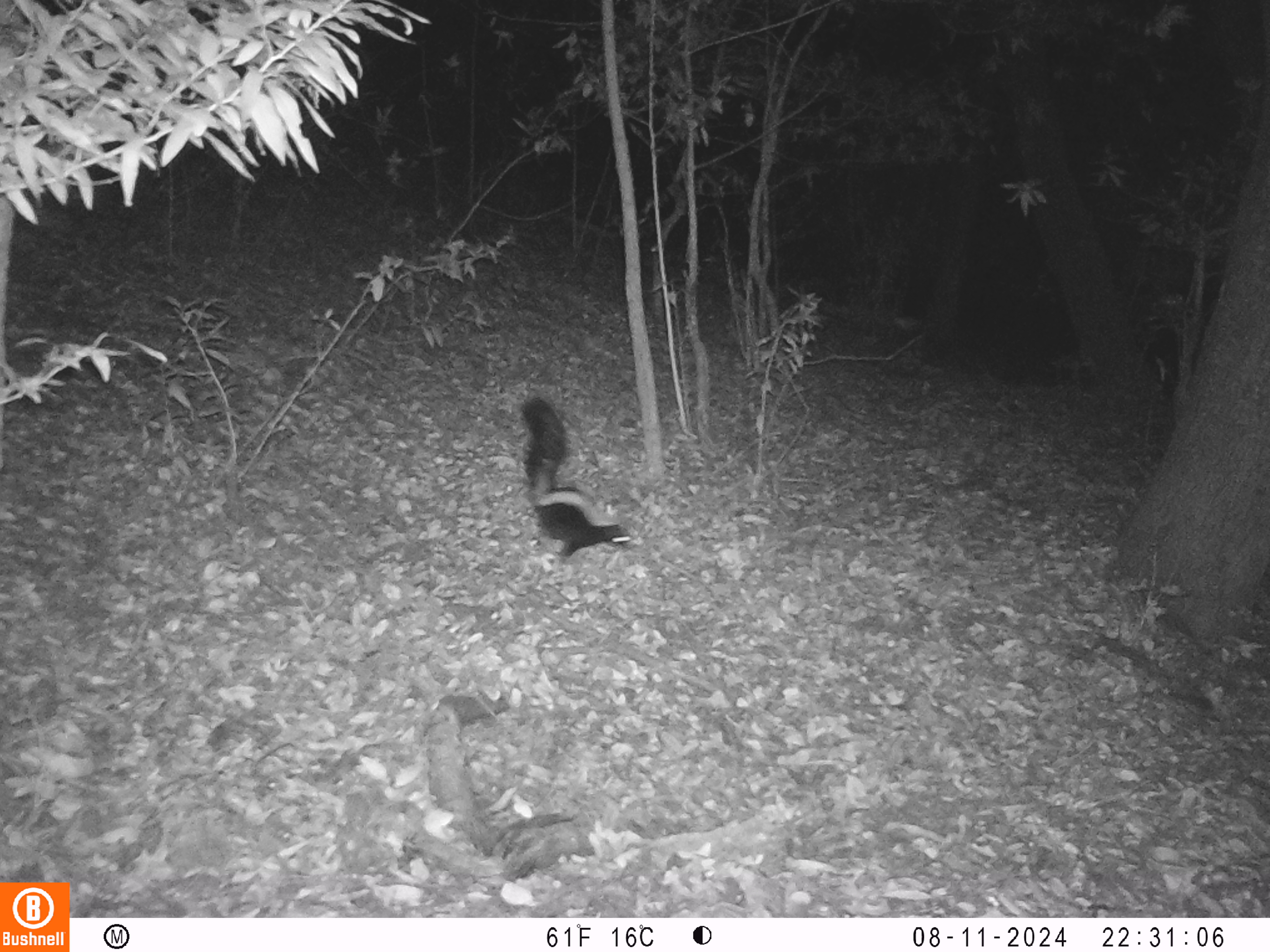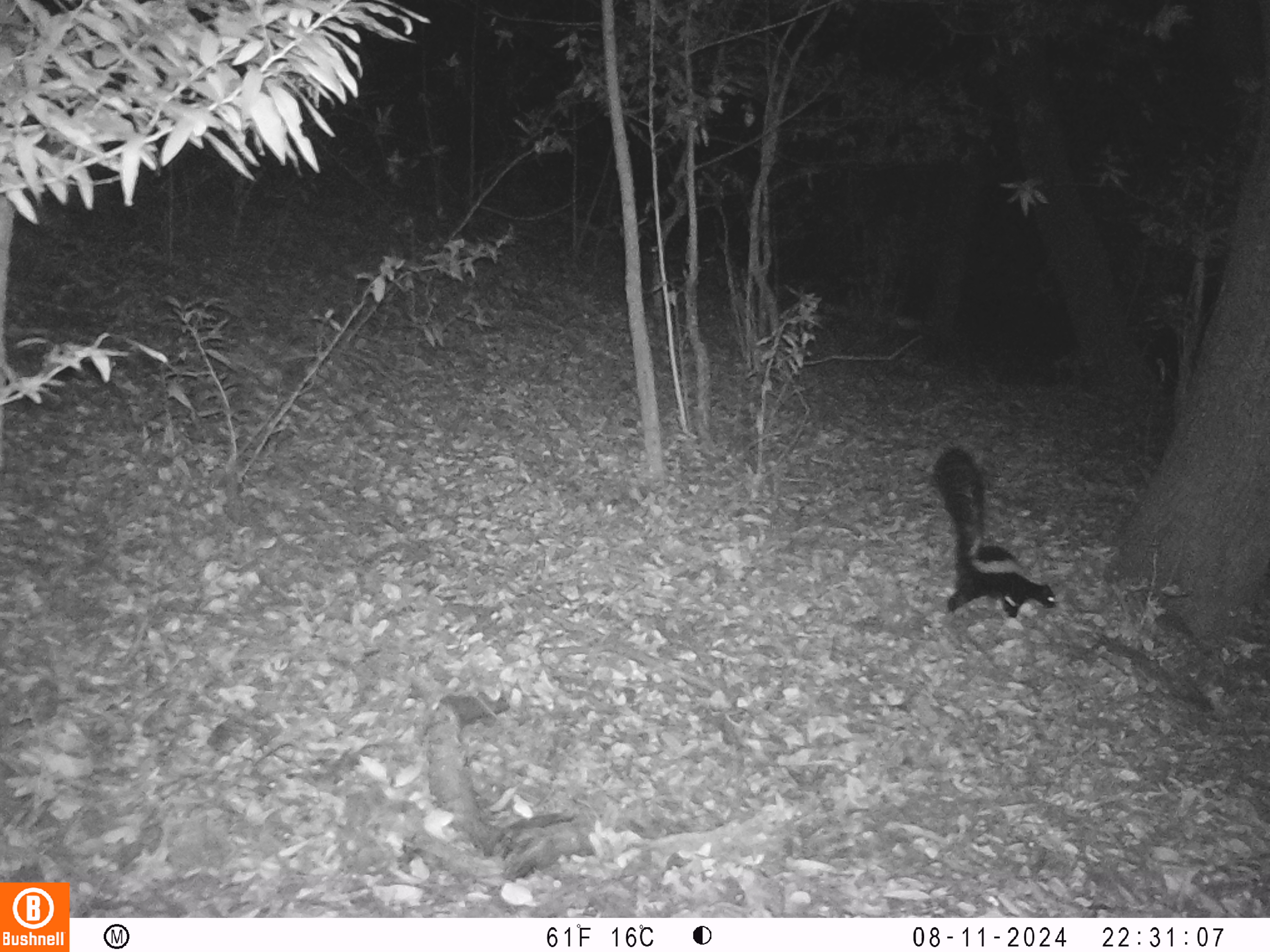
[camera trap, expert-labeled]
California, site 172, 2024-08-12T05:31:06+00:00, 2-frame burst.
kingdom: Animalia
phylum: Chordata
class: Mammalia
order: Carnivora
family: Mephitidae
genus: Mephitis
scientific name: Mephitis mephitis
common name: striped skunk